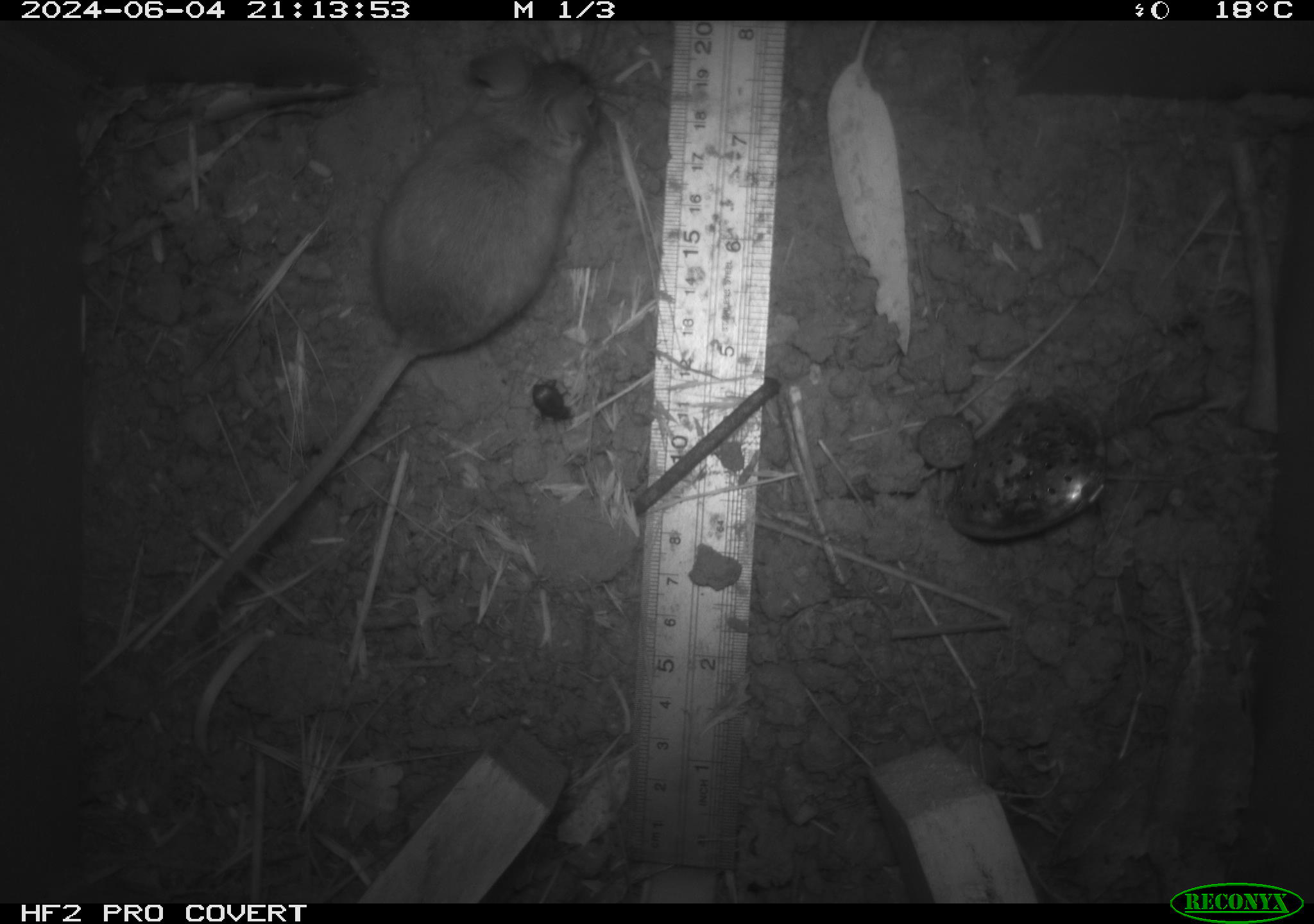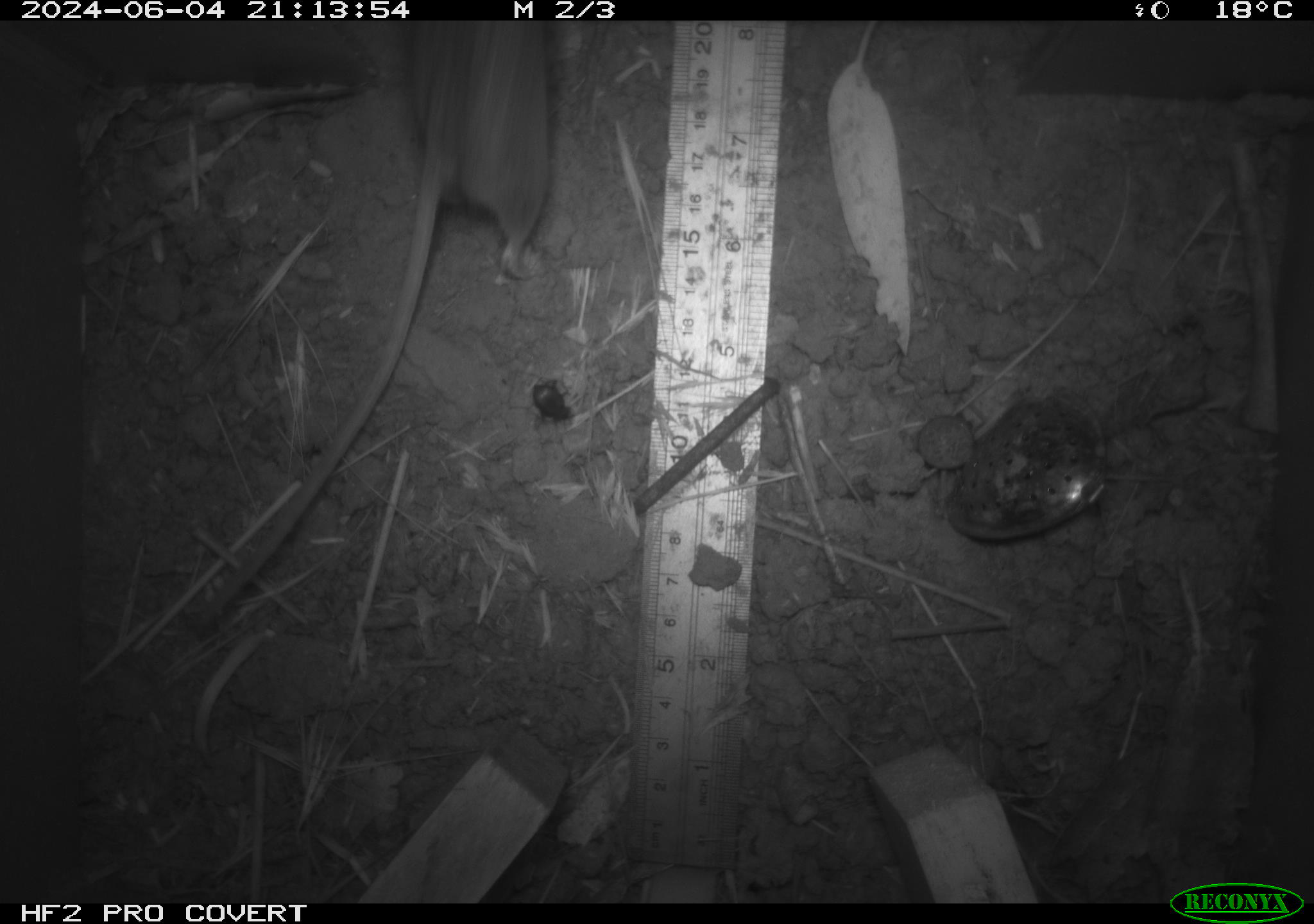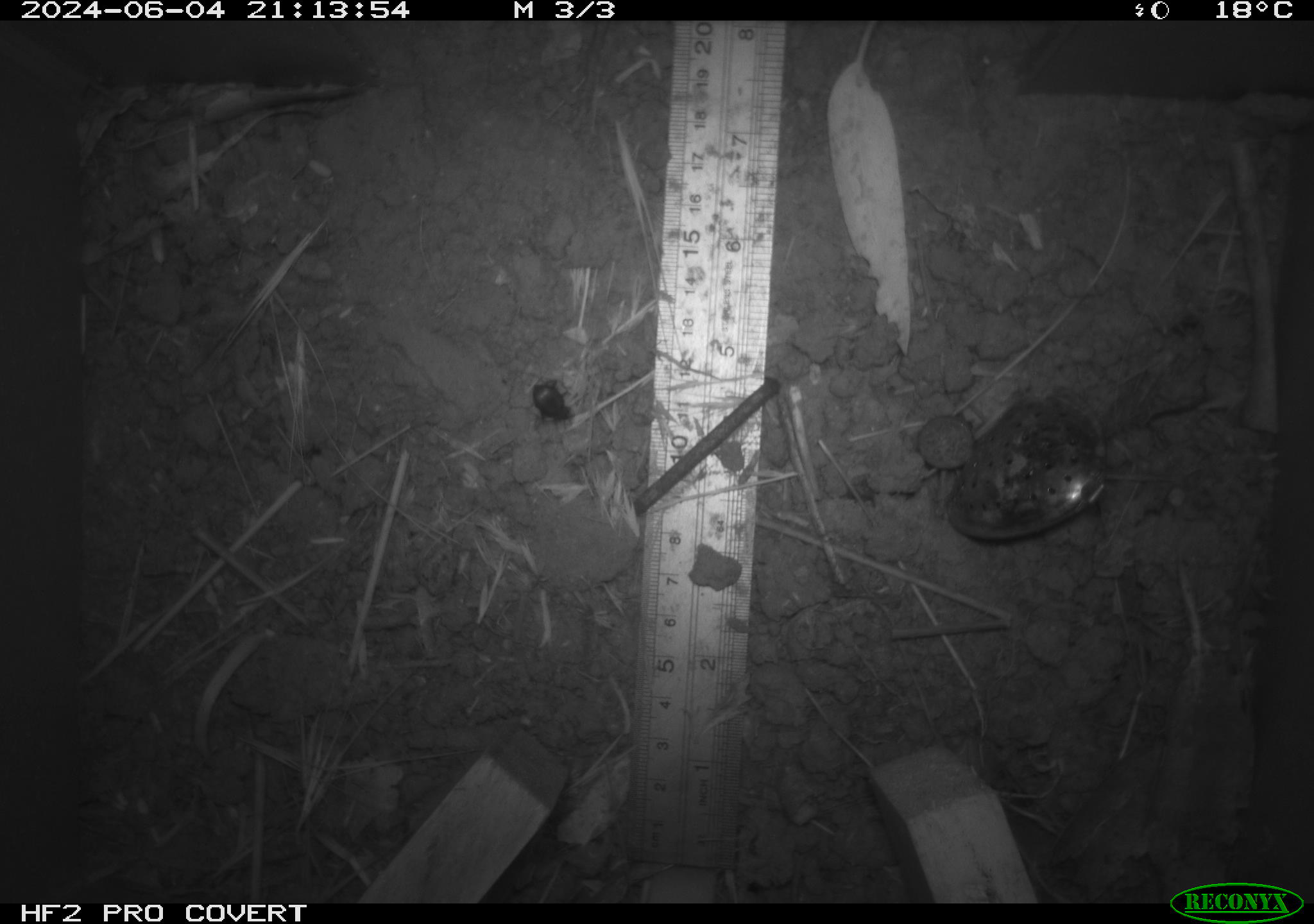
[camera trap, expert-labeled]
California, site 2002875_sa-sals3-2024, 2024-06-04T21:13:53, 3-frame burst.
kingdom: Animalia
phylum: Chordata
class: Mammalia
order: Rodentia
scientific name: Rodentia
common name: mouse species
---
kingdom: Animalia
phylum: Arthropoda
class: Insecta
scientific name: Insecta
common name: insect